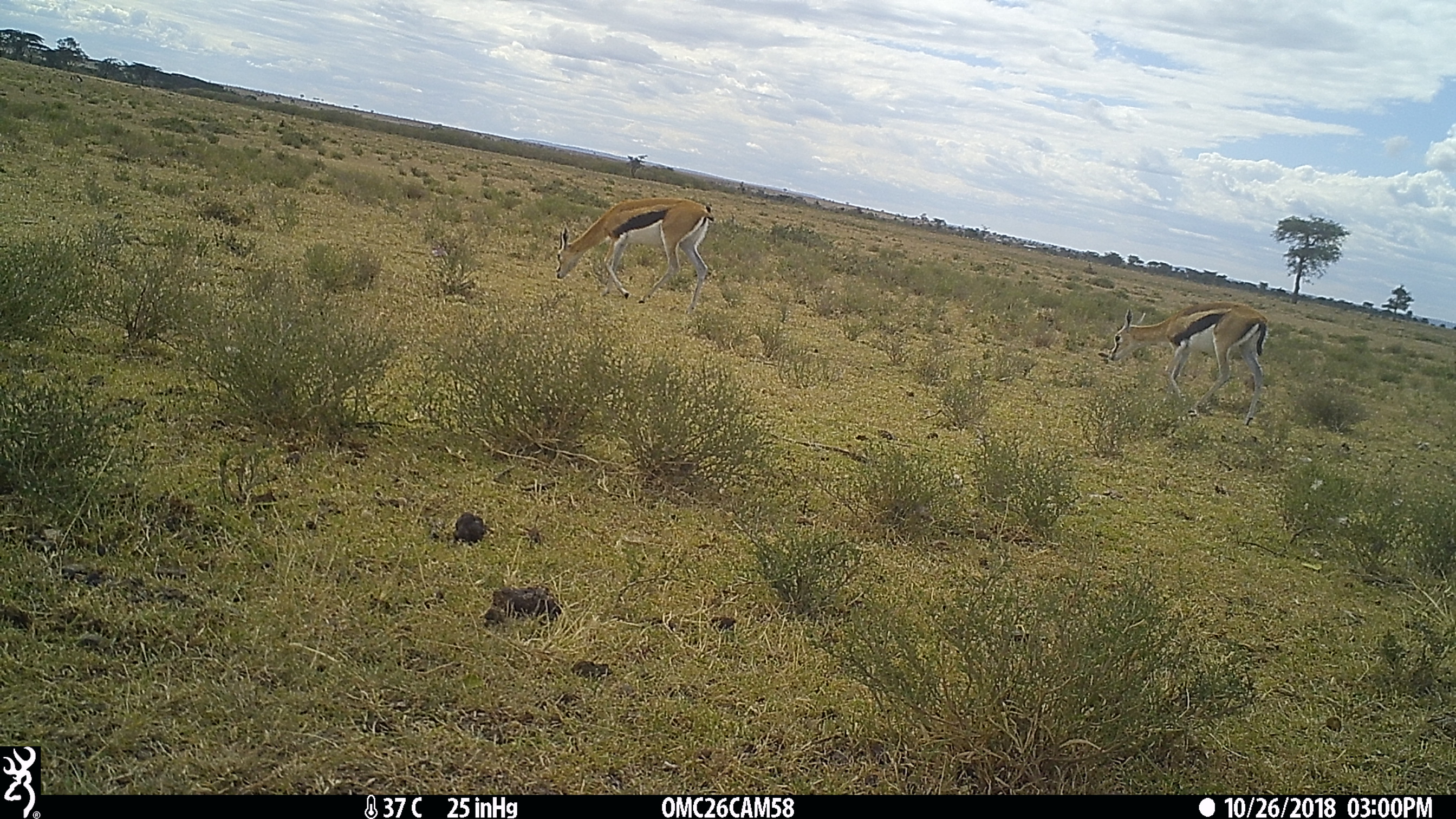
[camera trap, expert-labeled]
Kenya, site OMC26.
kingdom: Animalia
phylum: Chordata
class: Mammalia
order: Artiodactyla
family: Bovidae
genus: Eudorcas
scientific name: Eudorcas thomsonii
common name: thomon's gazelle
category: gazelle thomsons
Gazelle thomsons (thomon's gazelle) (Eudorcas thomsonii).